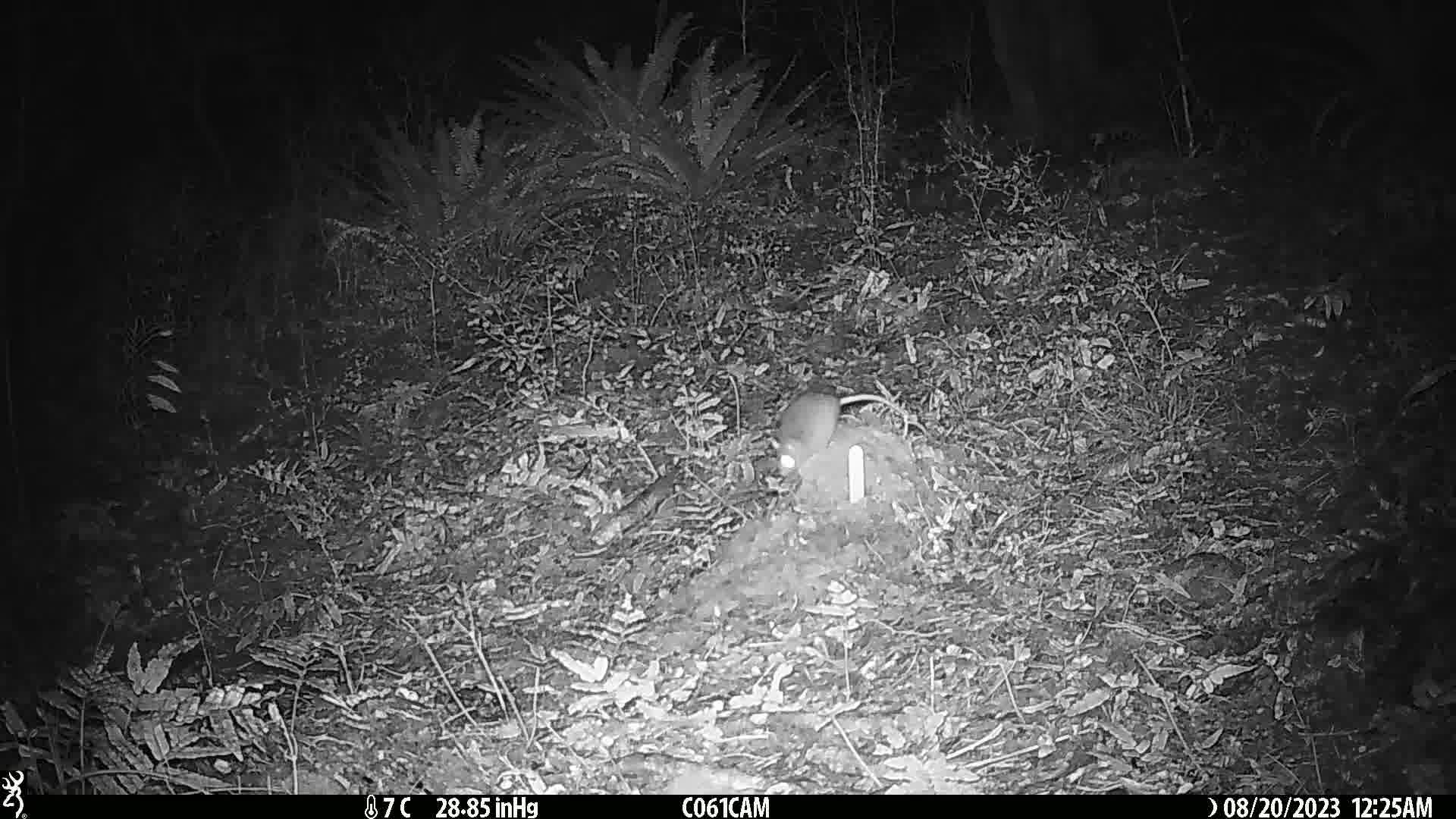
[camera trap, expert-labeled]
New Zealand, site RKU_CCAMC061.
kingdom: Animalia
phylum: Chordata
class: Mammalia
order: Rodentia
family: Muridae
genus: Rattus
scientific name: Rattus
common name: rat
Rat (Rattus).